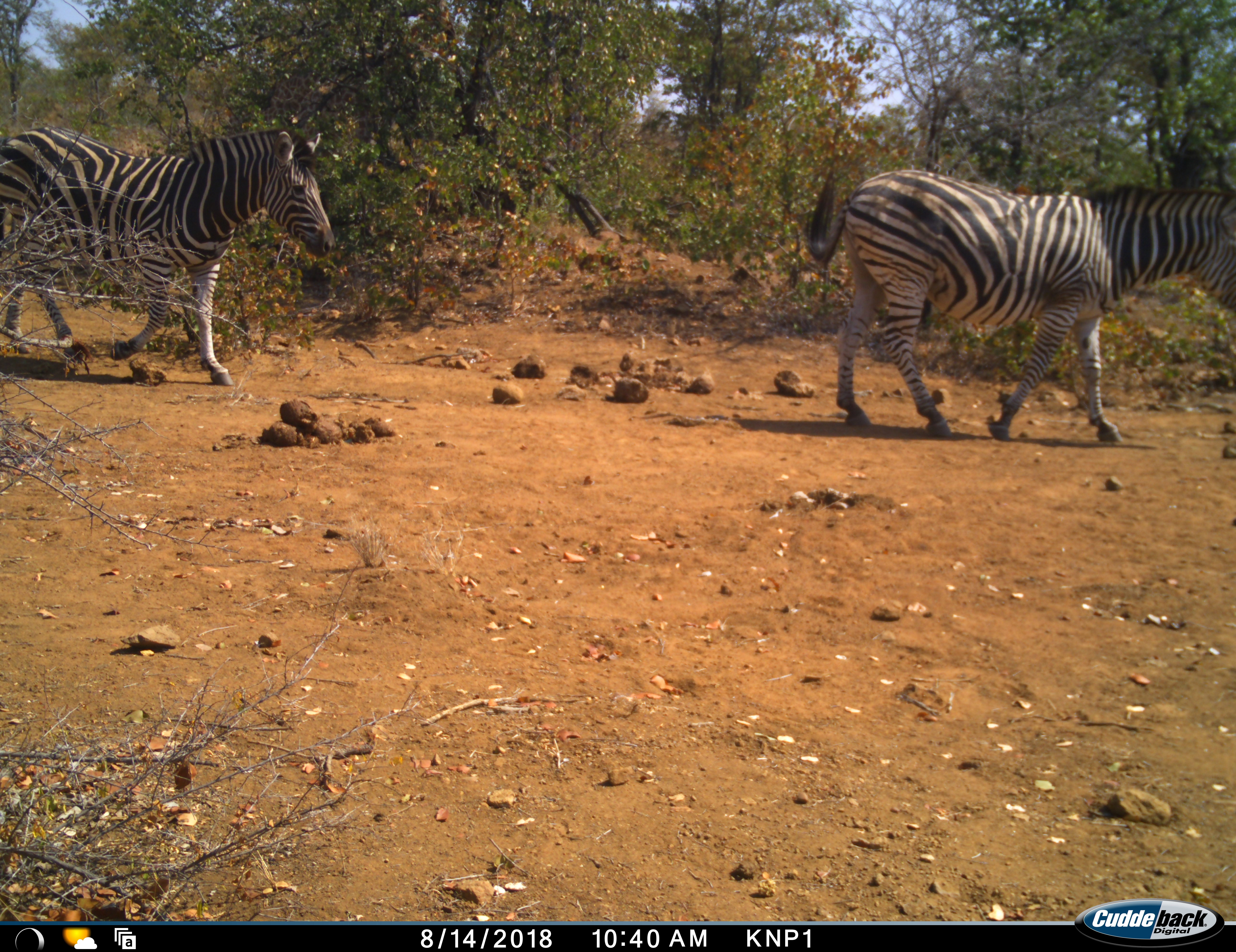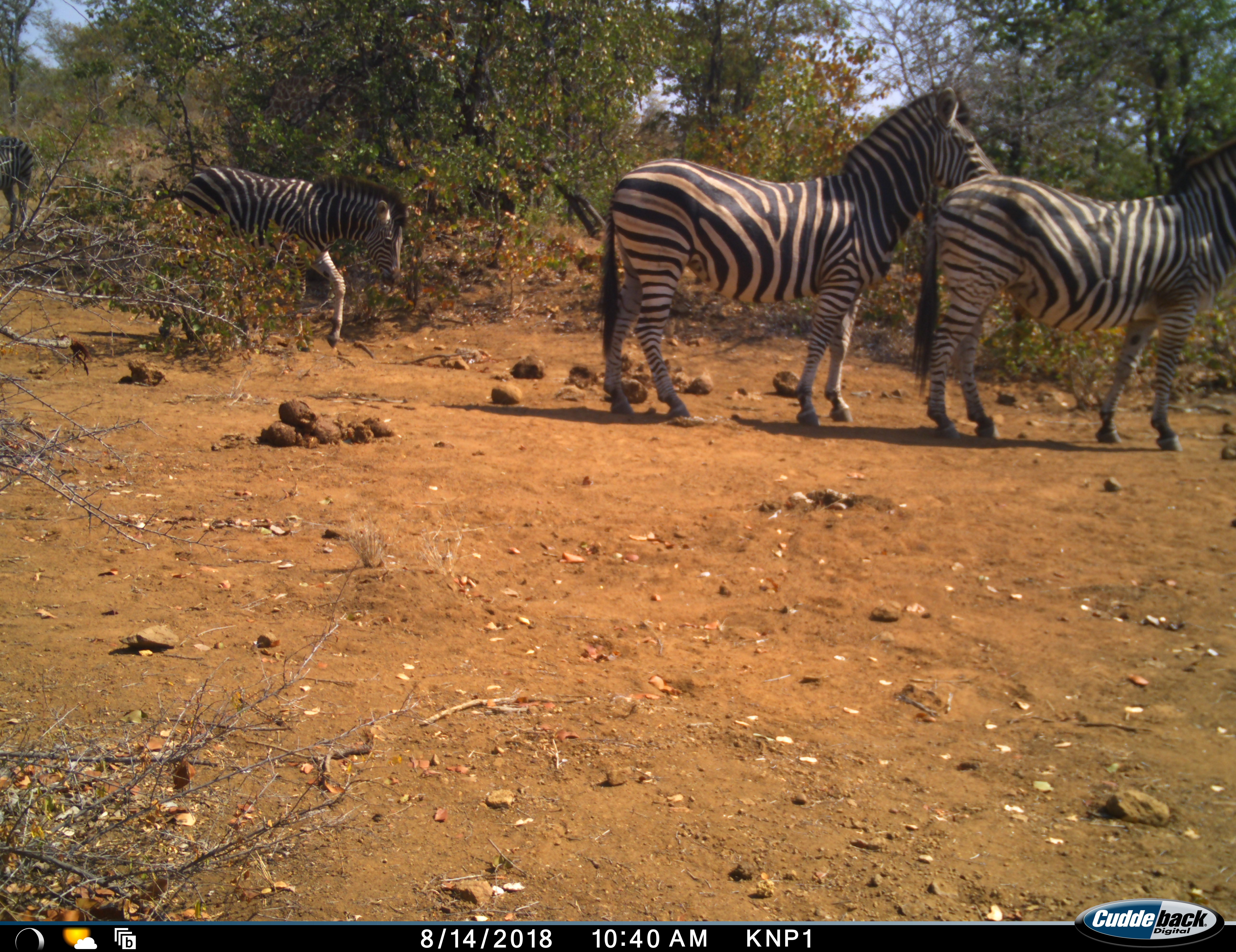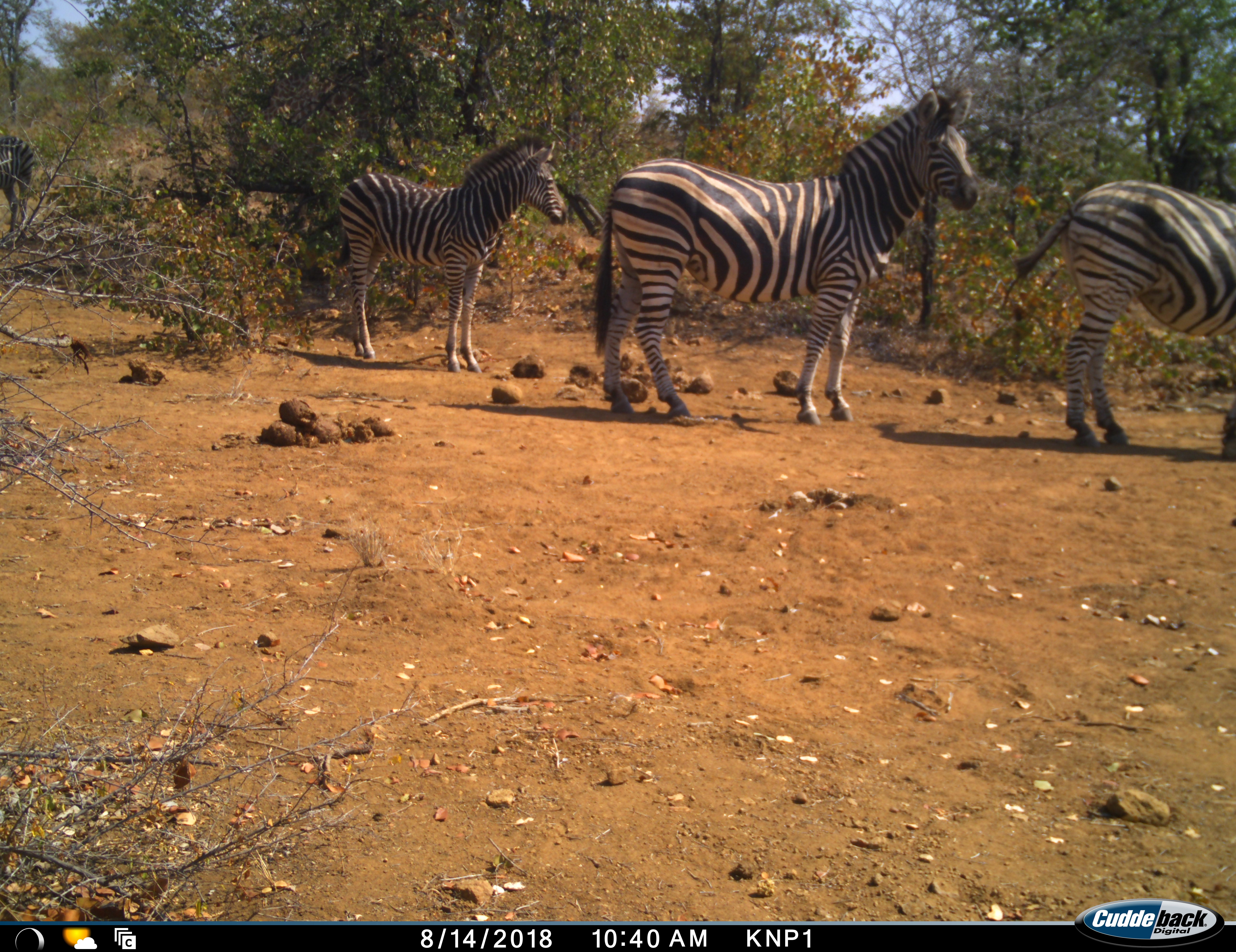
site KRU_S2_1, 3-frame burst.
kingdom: Animalia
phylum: Chordata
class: Mammalia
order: Perissodactyla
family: Equidae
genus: Equus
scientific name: Equus quagga burchellii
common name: burchell's zebra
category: zebraburchells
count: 4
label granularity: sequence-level